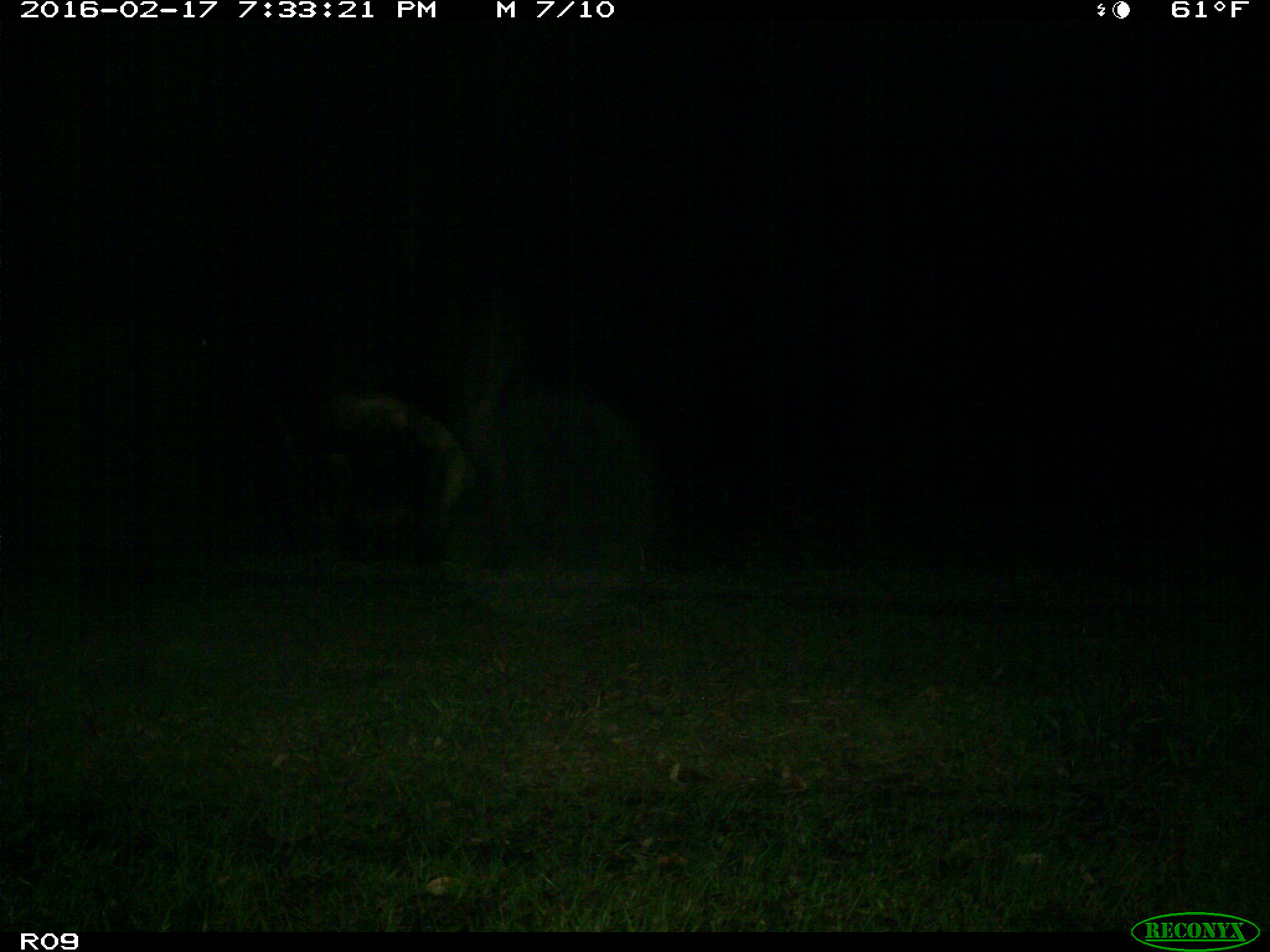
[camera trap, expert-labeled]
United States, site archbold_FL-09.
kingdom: Animalia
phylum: Chordata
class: Mammalia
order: Artiodactyla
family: Bovidae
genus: Bos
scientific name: Bos taurus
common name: domestic cow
Bos taurus (domestic cow).